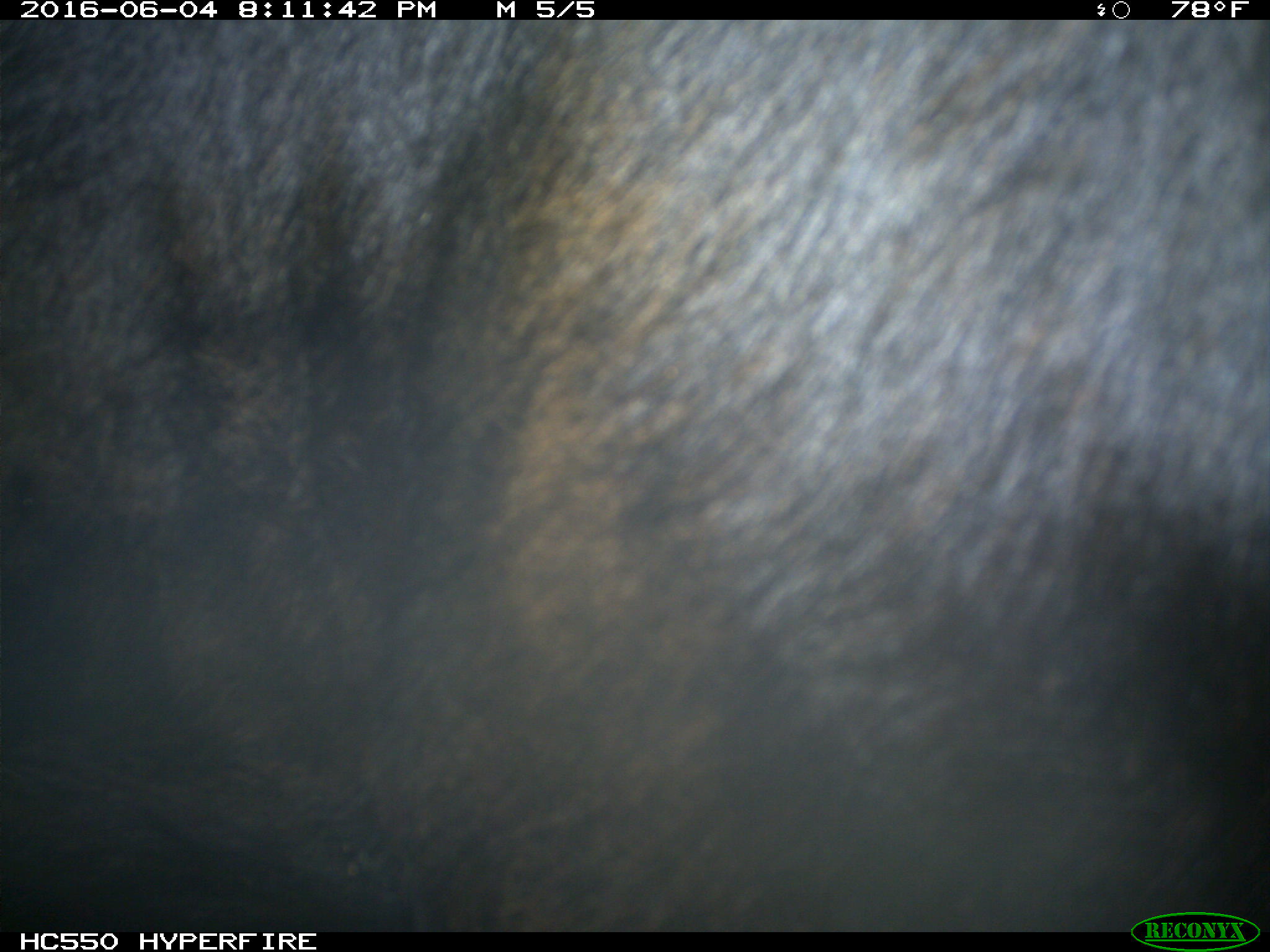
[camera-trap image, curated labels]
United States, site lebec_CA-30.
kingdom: Animalia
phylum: Chordata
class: Mammalia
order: Artiodactyla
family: Bovidae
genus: Bos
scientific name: Bos taurus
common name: domestic cow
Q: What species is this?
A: Bos taurus (domestic cow).